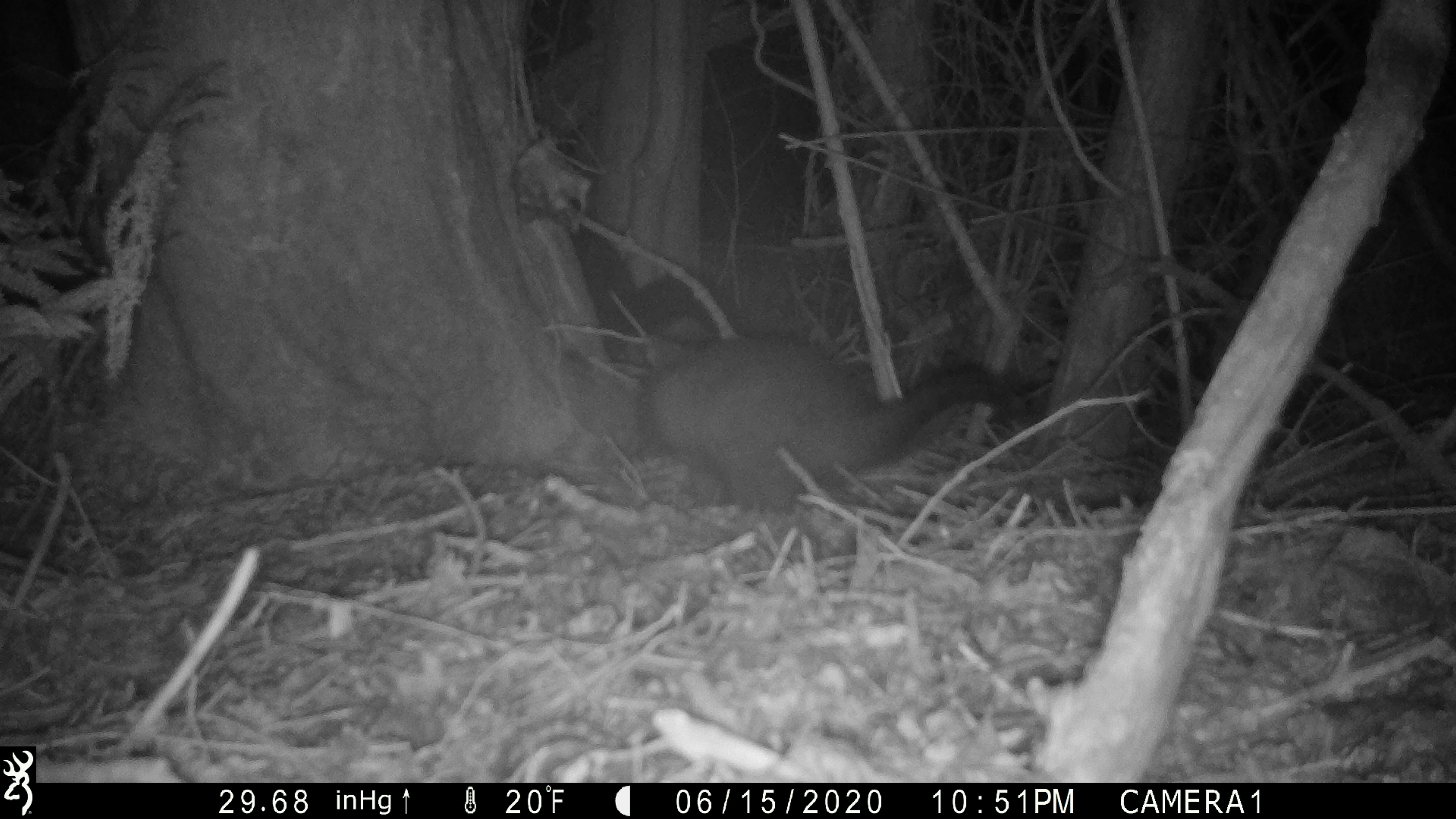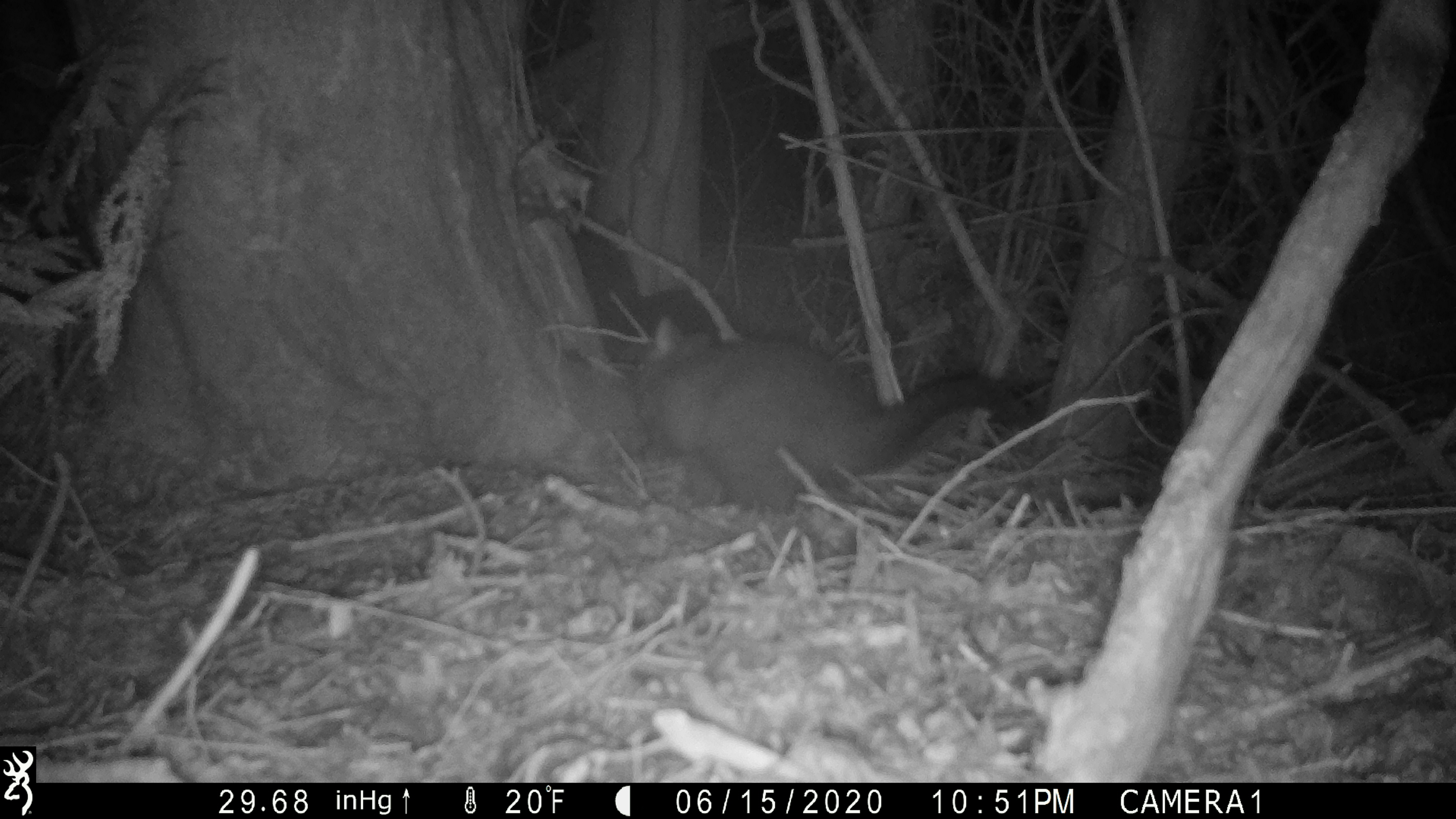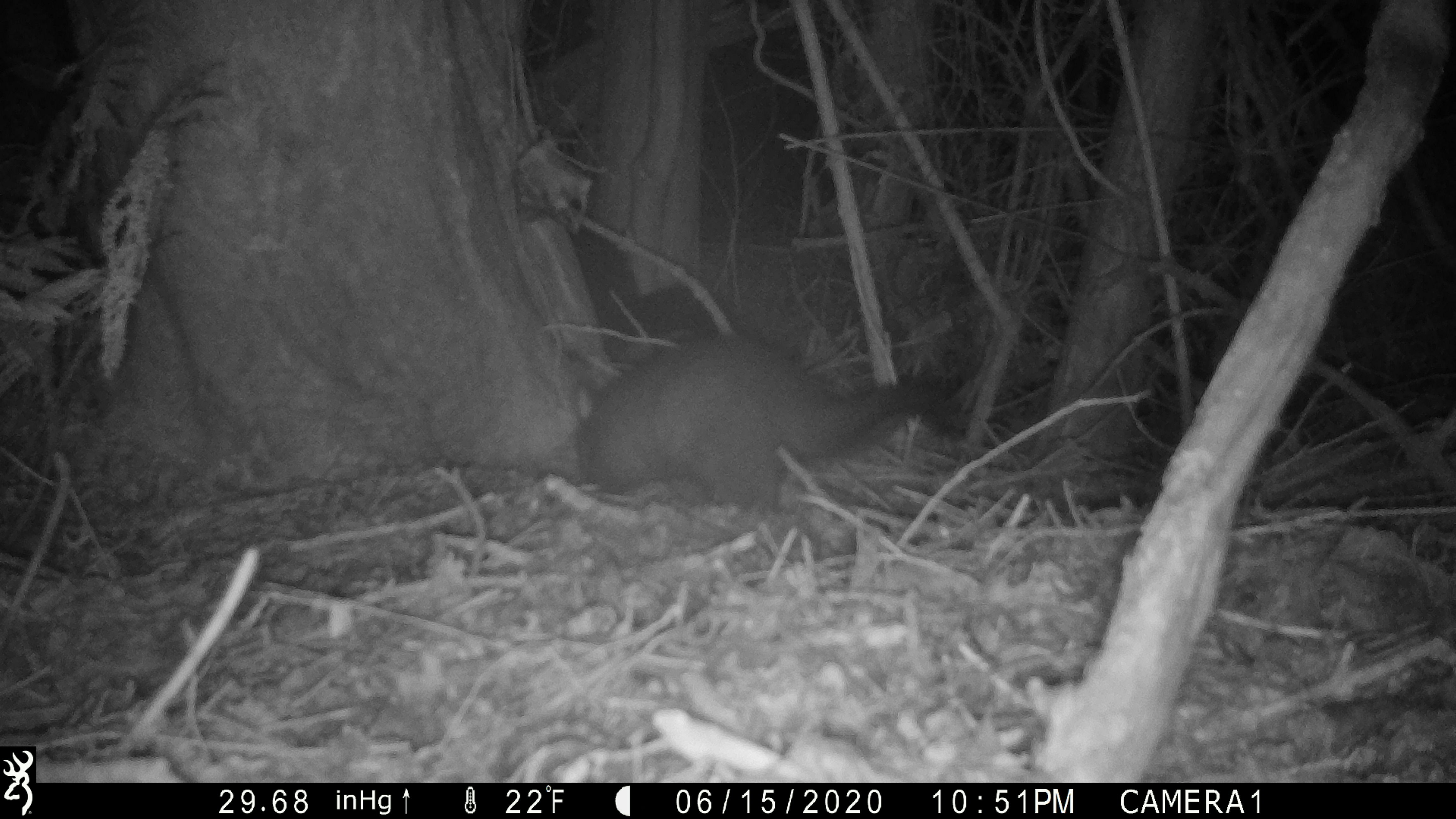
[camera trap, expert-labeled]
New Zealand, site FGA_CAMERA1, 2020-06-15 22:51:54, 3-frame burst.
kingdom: Animalia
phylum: Chordata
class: Mammalia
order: Diprotodontia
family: Phalangeridae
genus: Trichosurus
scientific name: Trichosurus vulpecula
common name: common brushtail possum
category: possum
Possum (common brushtail possum) (Trichosurus vulpecula).